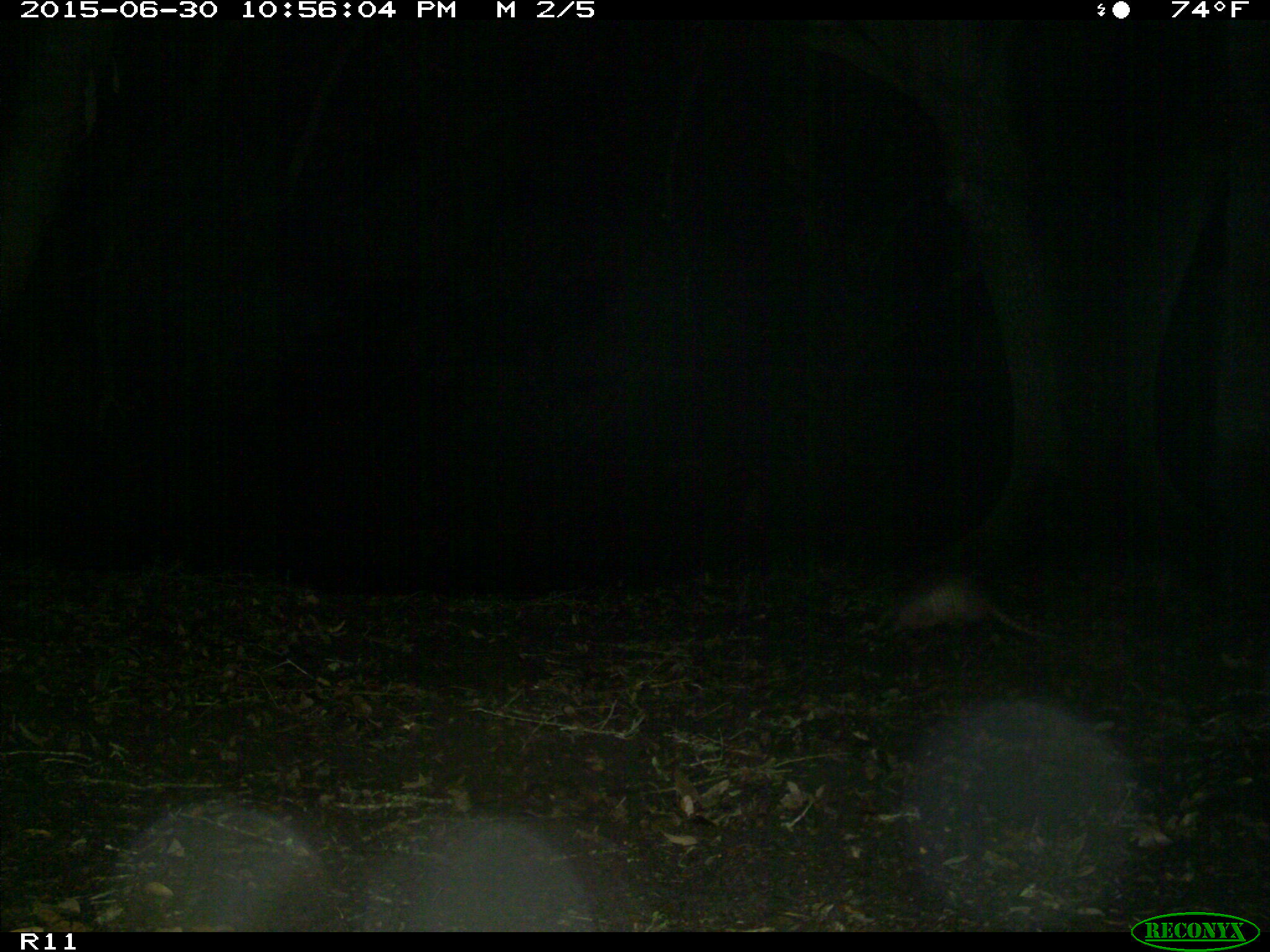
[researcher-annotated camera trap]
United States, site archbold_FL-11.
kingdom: Animalia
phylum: Chordata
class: Mammalia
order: Cingulata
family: Dasypodidae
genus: Dasypus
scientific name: Dasypus novemcinctus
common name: nine-banded armadillo